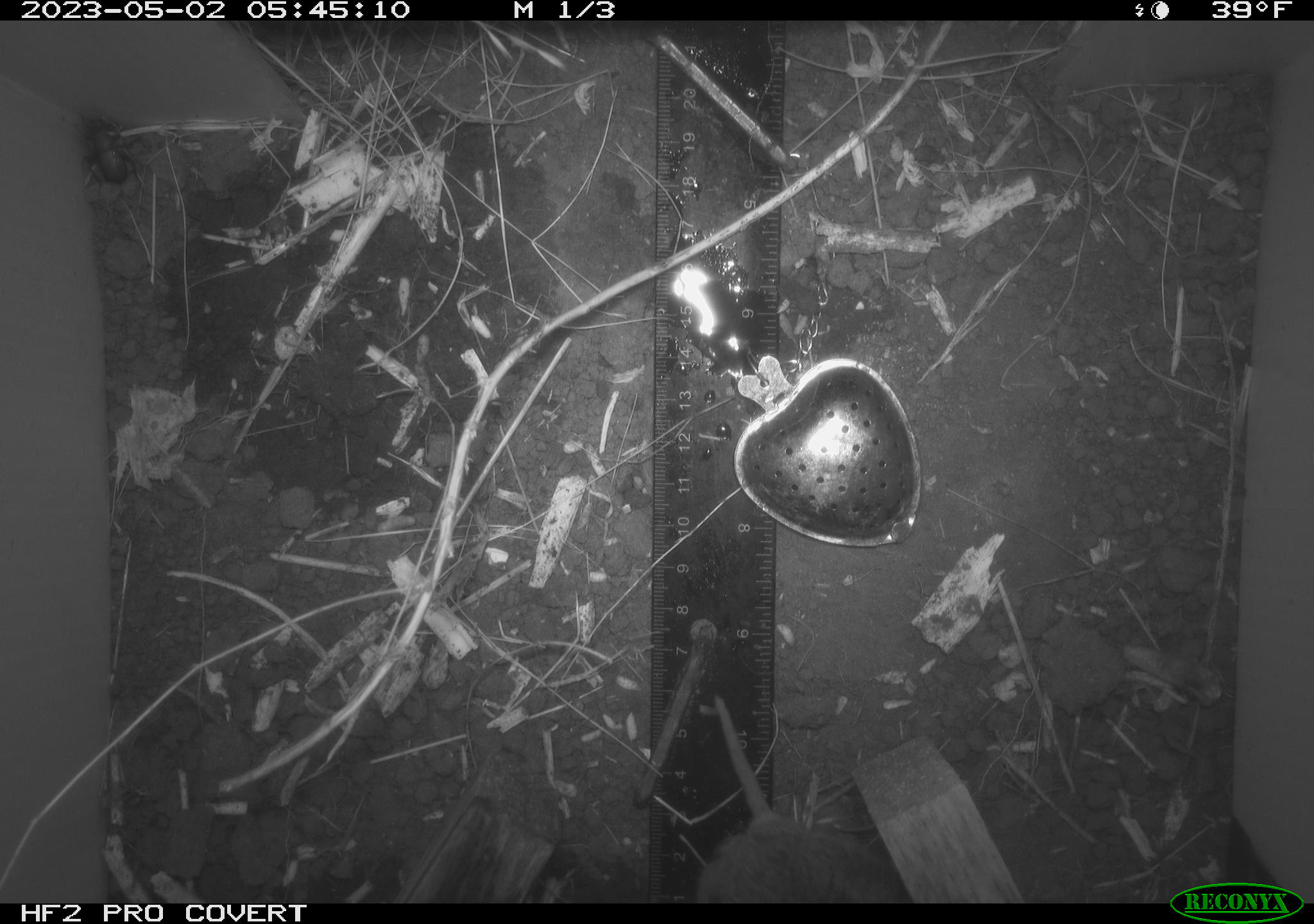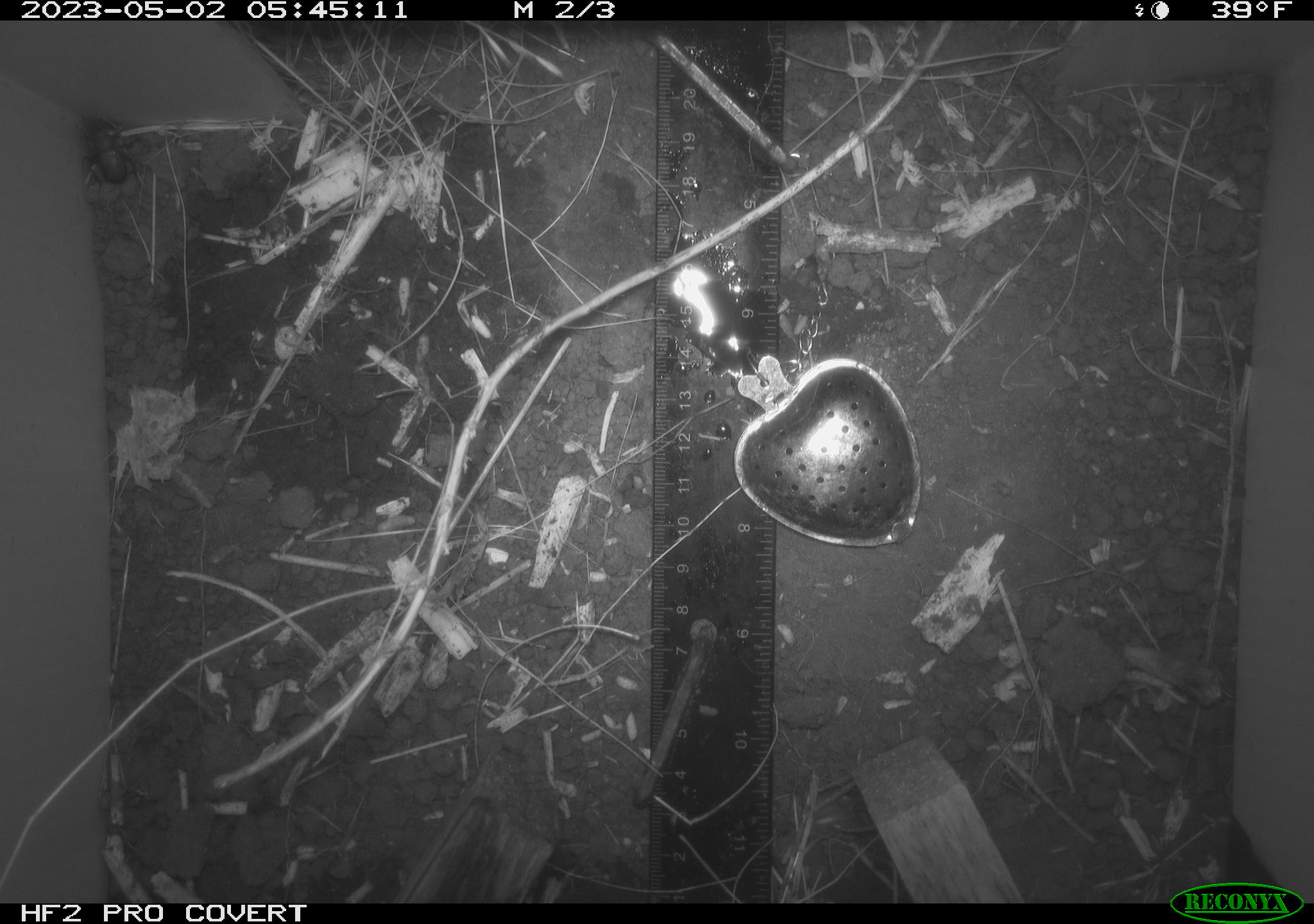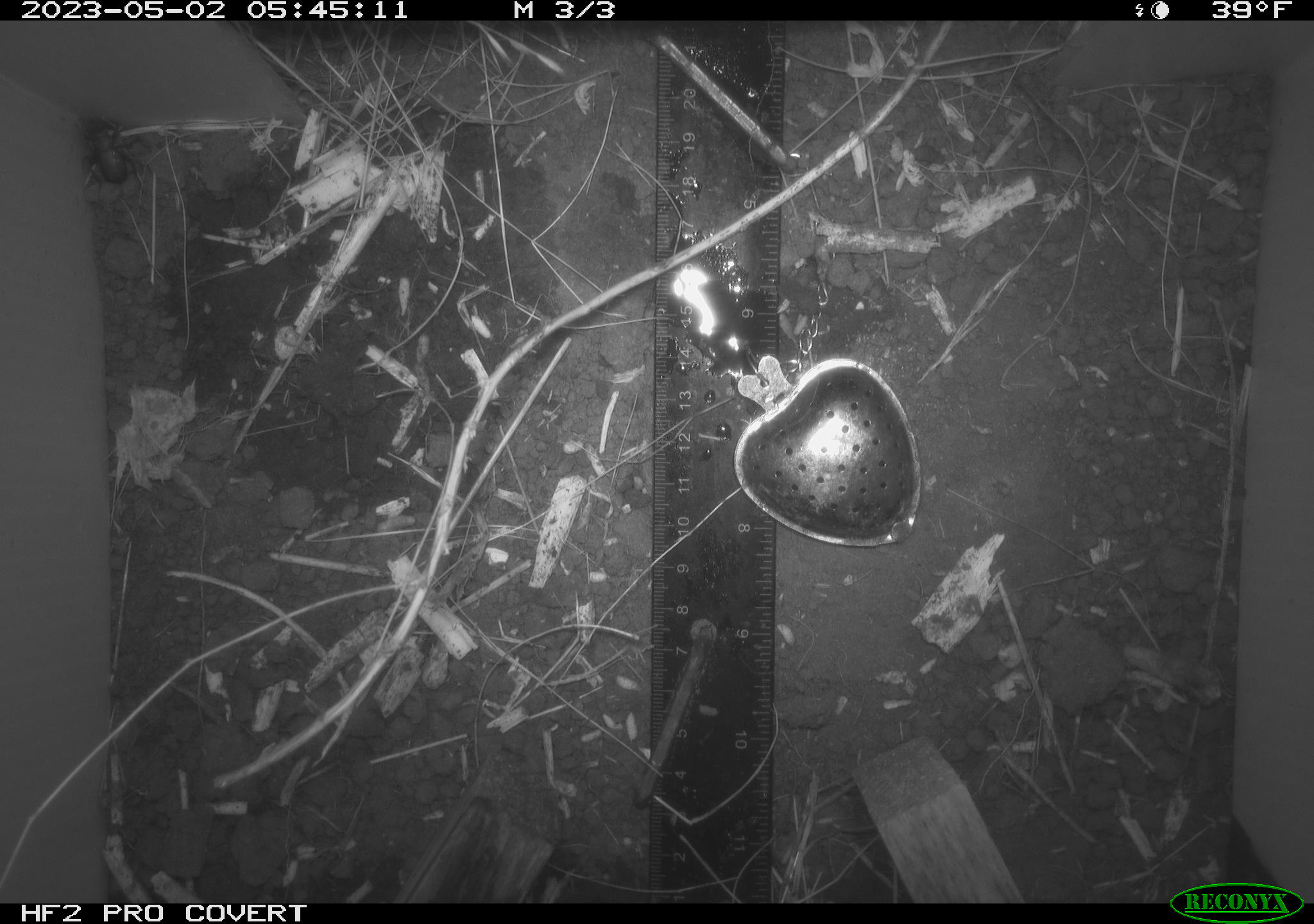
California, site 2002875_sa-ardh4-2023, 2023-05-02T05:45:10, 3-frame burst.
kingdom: Animalia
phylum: Chordata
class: Mammalia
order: Rodentia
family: Cricetidae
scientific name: Arvicolinae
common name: voles, lemmings, and muskrats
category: arvicolinae subfamily